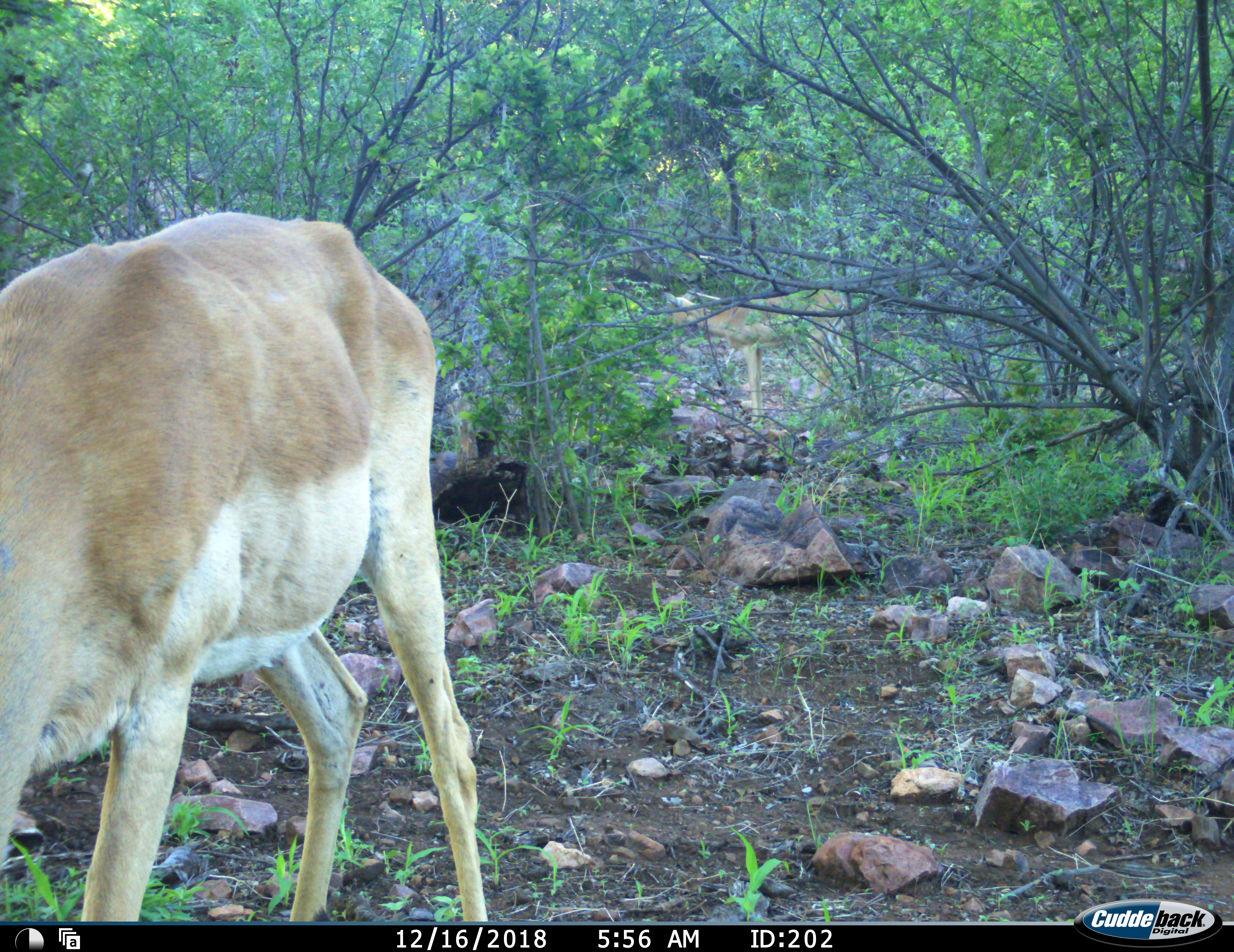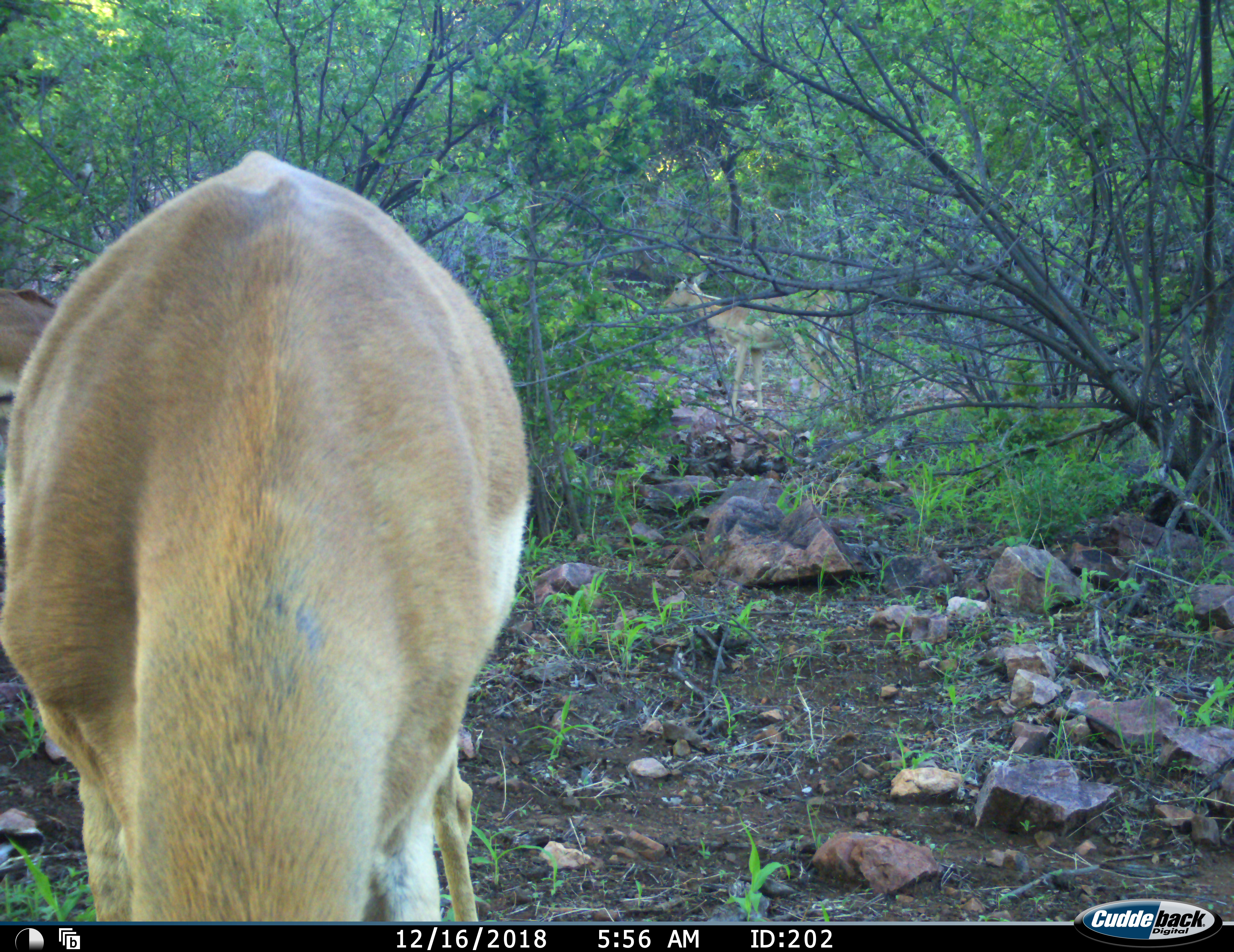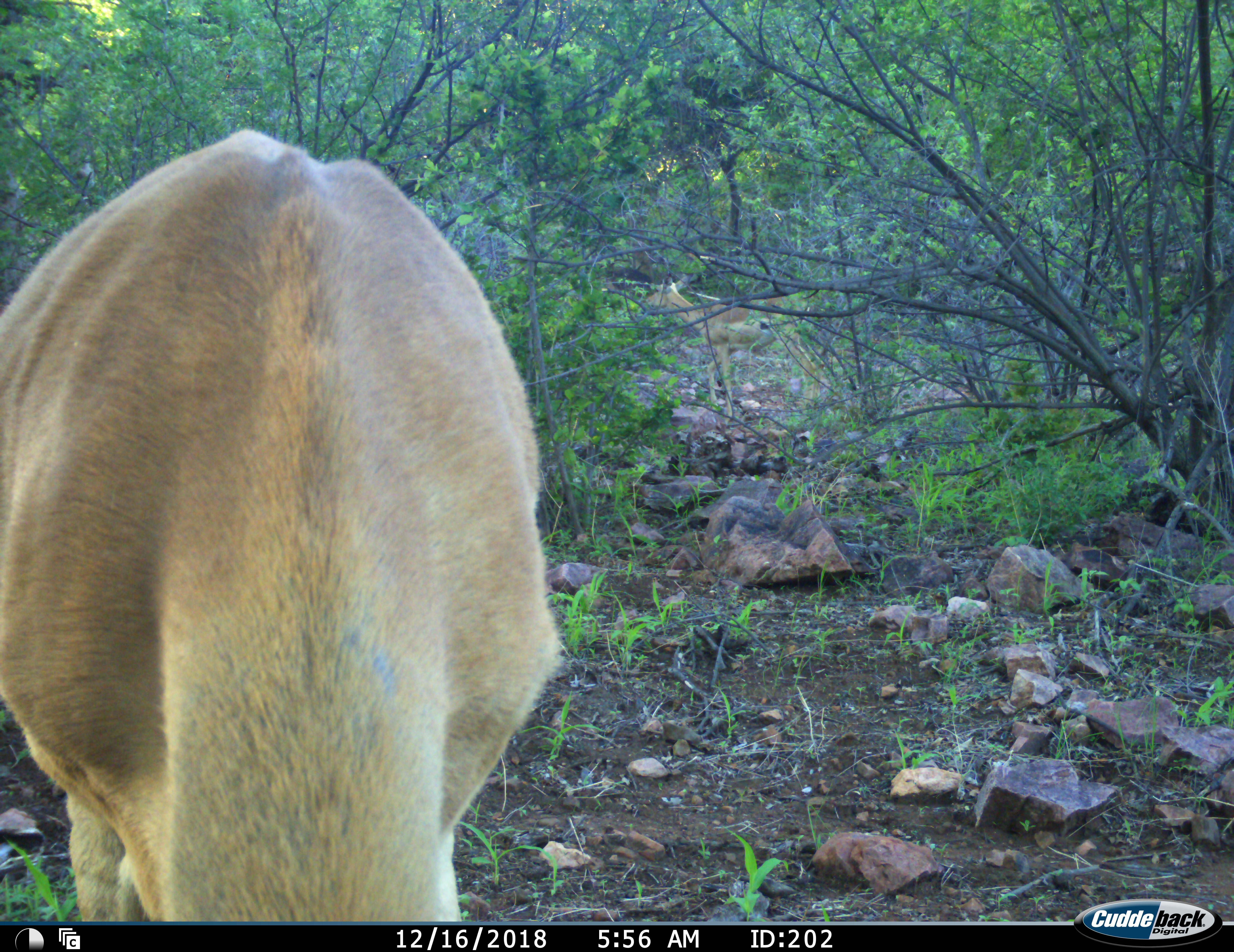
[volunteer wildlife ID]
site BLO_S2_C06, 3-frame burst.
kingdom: Animalia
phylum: Chordata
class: Mammalia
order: Artiodactyla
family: Bovidae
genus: Aepyceros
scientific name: Aepyceros melampus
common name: impala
Impala (Aepyceros melampus), count 2. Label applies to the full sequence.